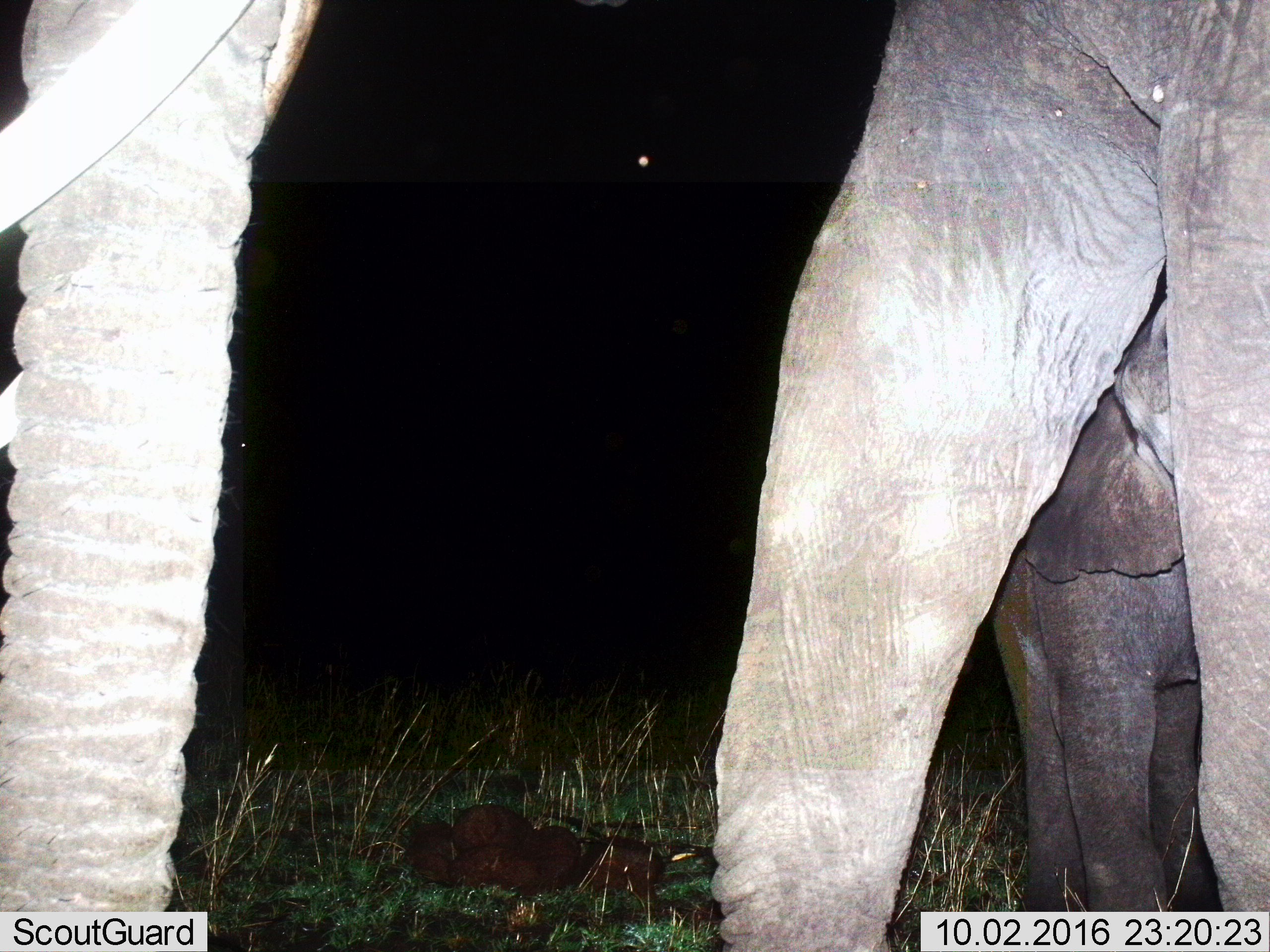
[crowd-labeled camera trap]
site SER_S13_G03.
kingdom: Animalia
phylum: Chordata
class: Mammalia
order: Proboscidea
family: Elephantidae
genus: Loxodonta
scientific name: Loxodonta africana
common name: african bush elephant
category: elephant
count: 2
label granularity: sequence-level